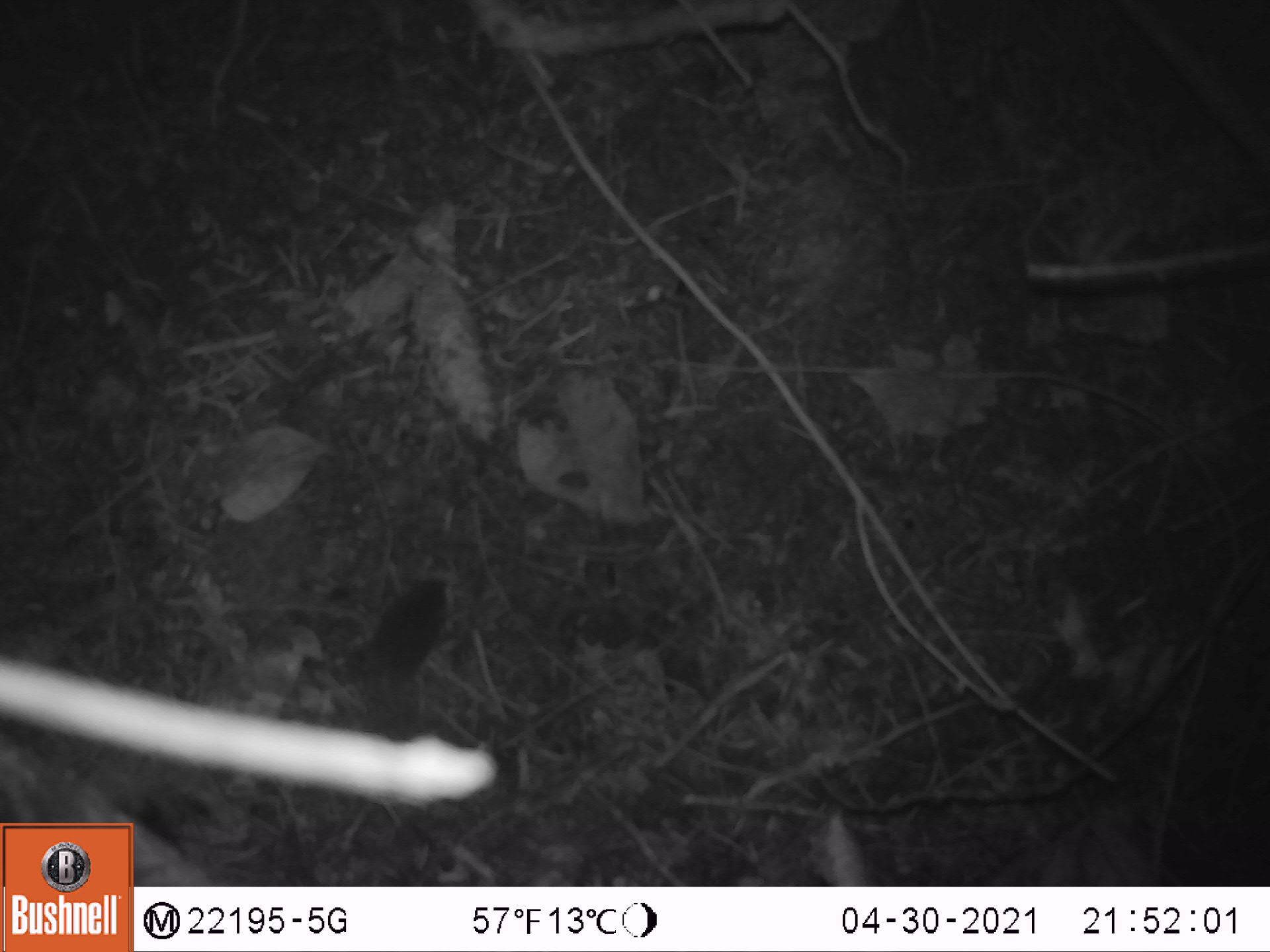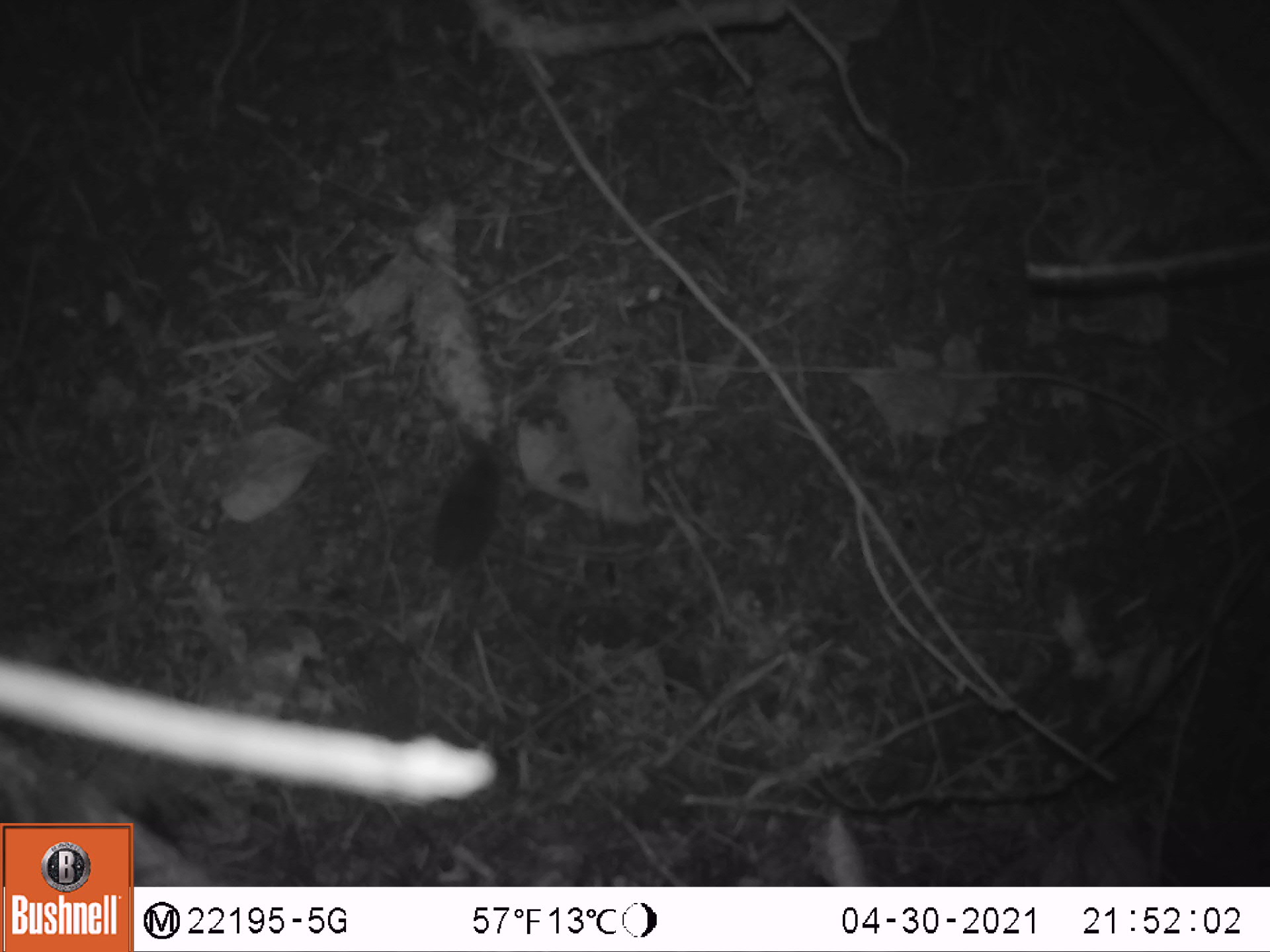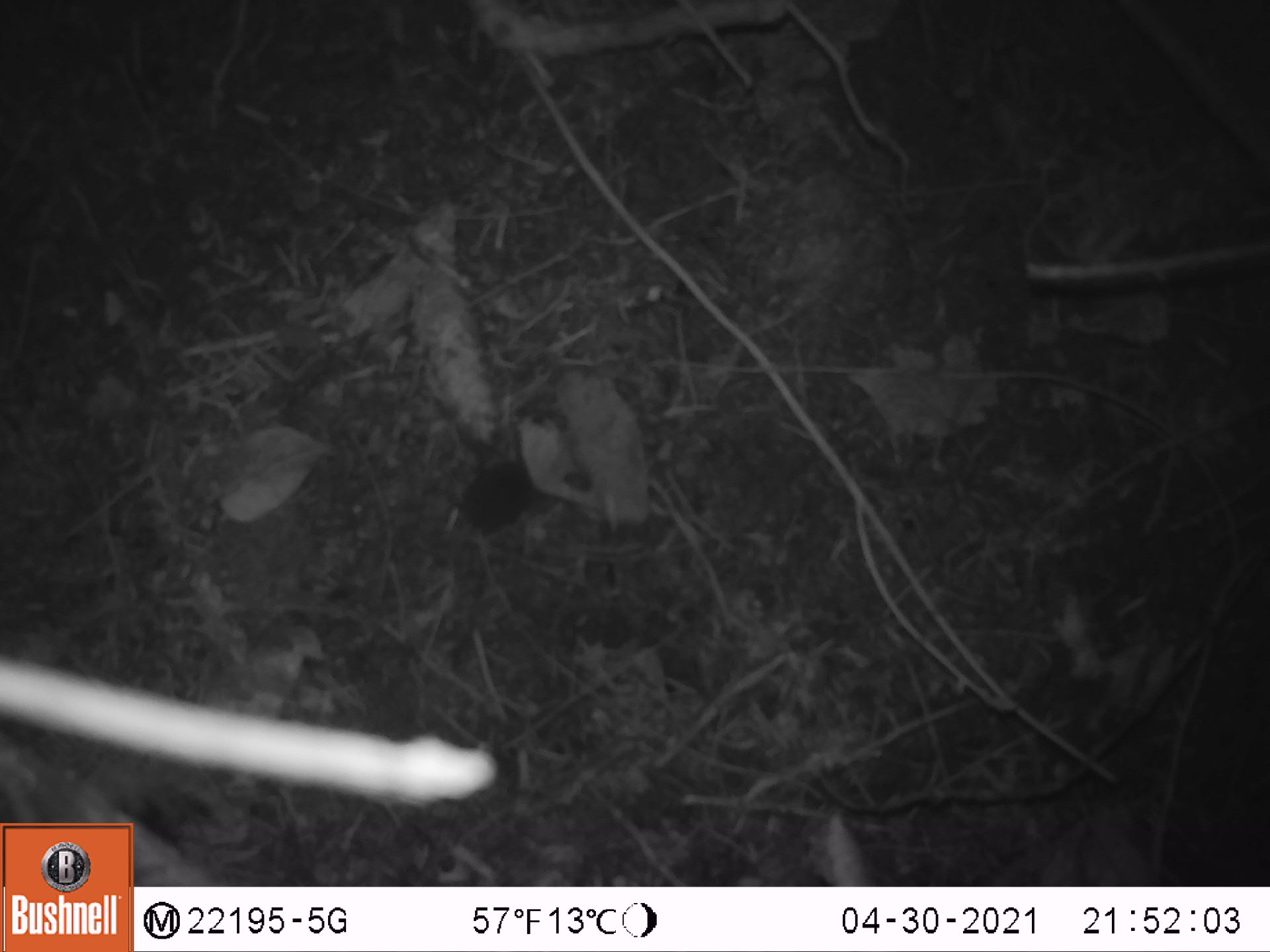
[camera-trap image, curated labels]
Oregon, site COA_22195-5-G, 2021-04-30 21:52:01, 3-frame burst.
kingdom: Animalia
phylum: Chordata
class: Mammalia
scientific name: Mammalia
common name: small mammal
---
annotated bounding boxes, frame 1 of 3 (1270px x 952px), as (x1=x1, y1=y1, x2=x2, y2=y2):
small mammal: (x1=294, y1=517, x2=520, y2=738)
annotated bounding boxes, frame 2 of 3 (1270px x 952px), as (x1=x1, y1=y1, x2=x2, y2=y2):
small mammal: (x1=332, y1=396, x2=604, y2=691)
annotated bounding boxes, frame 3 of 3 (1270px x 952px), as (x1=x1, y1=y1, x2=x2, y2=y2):
small mammal: (x1=395, y1=409, x2=588, y2=578)